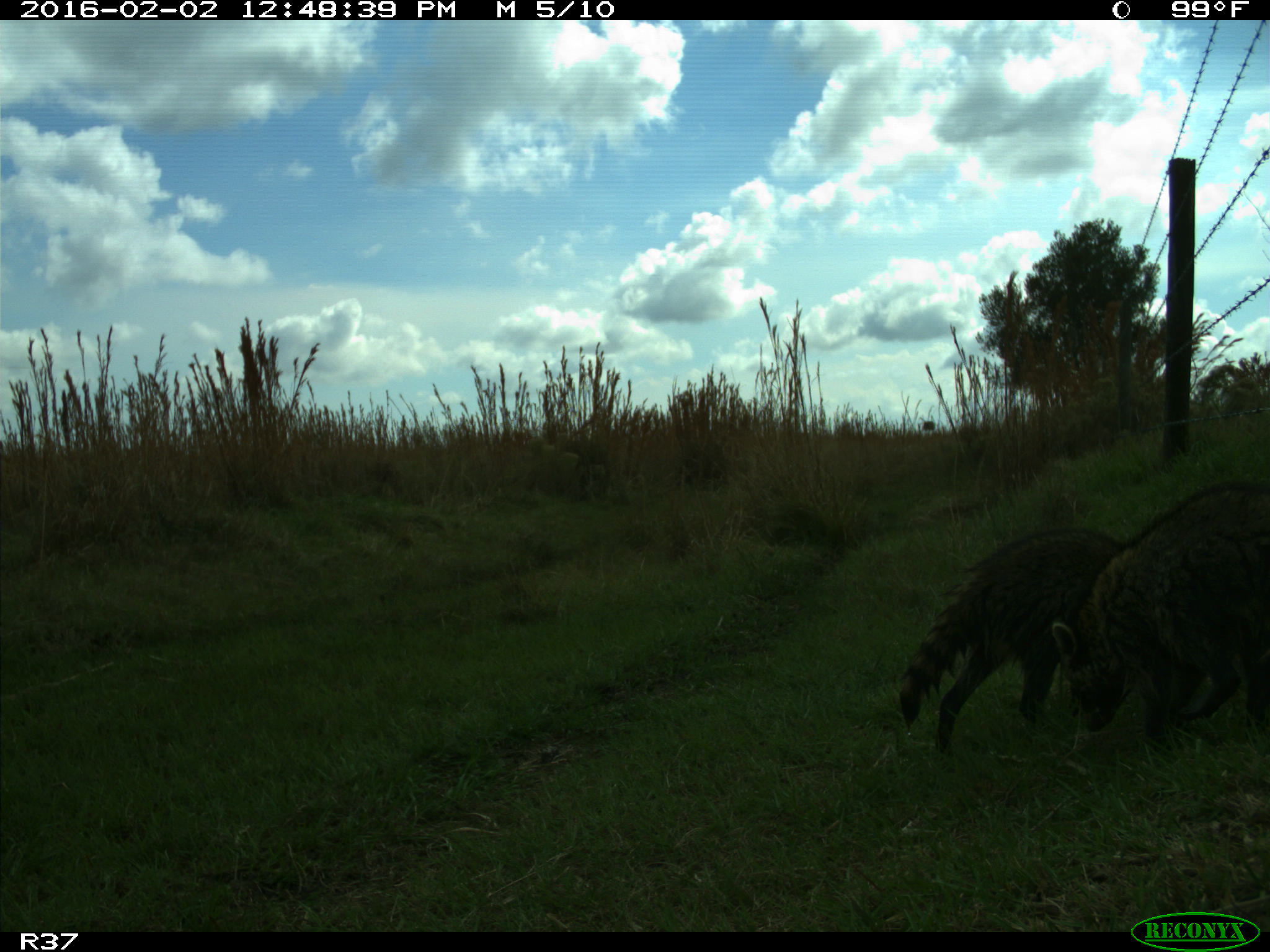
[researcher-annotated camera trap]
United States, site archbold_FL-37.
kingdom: Animalia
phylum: Chordata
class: Mammalia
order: Carnivora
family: Procyonidae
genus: Procyon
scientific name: Procyon lotor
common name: common raccoon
Procyon lotor (common raccoon).